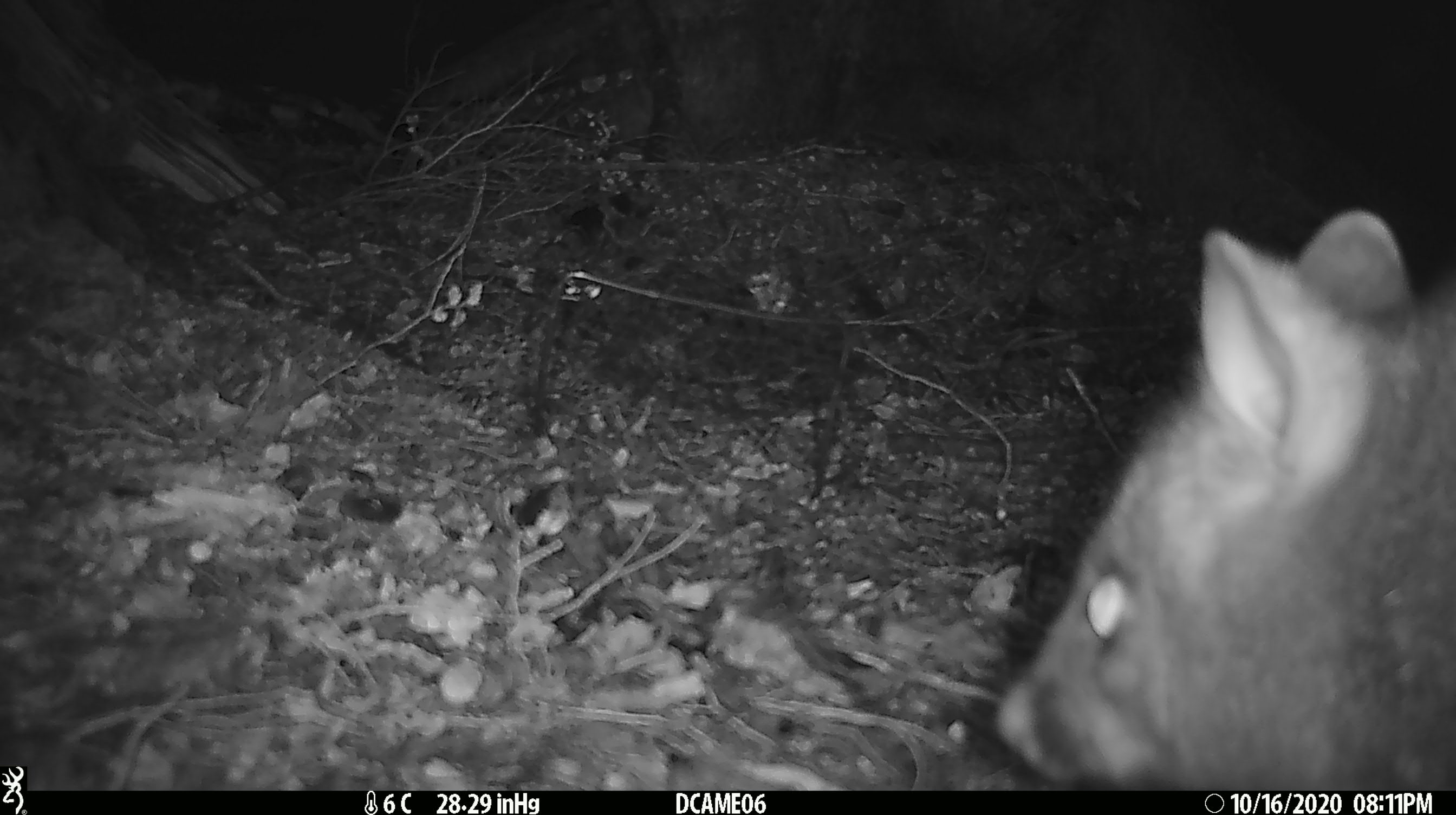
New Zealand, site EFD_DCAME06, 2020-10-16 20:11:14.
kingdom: Animalia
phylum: Chordata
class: Mammalia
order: Diprotodontia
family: Phalangeridae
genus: Trichosurus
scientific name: Trichosurus vulpecula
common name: common brushtail possum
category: possum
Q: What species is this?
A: Possum (common brushtail possum) (Trichosurus vulpecula).